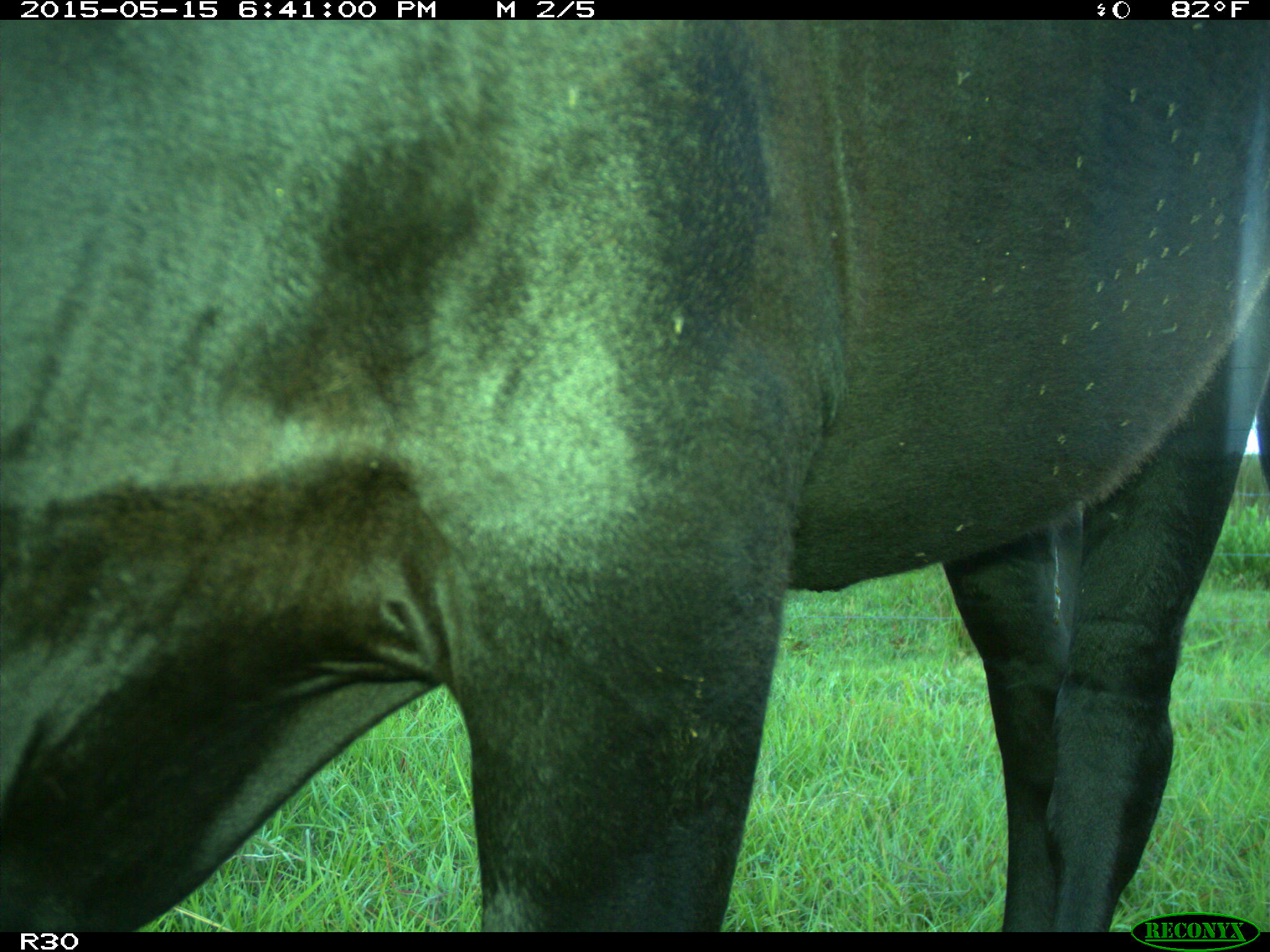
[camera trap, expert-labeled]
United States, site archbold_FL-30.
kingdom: Animalia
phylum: Chordata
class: Mammalia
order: Artiodactyla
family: Bovidae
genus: Bos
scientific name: Bos taurus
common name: domestic cow